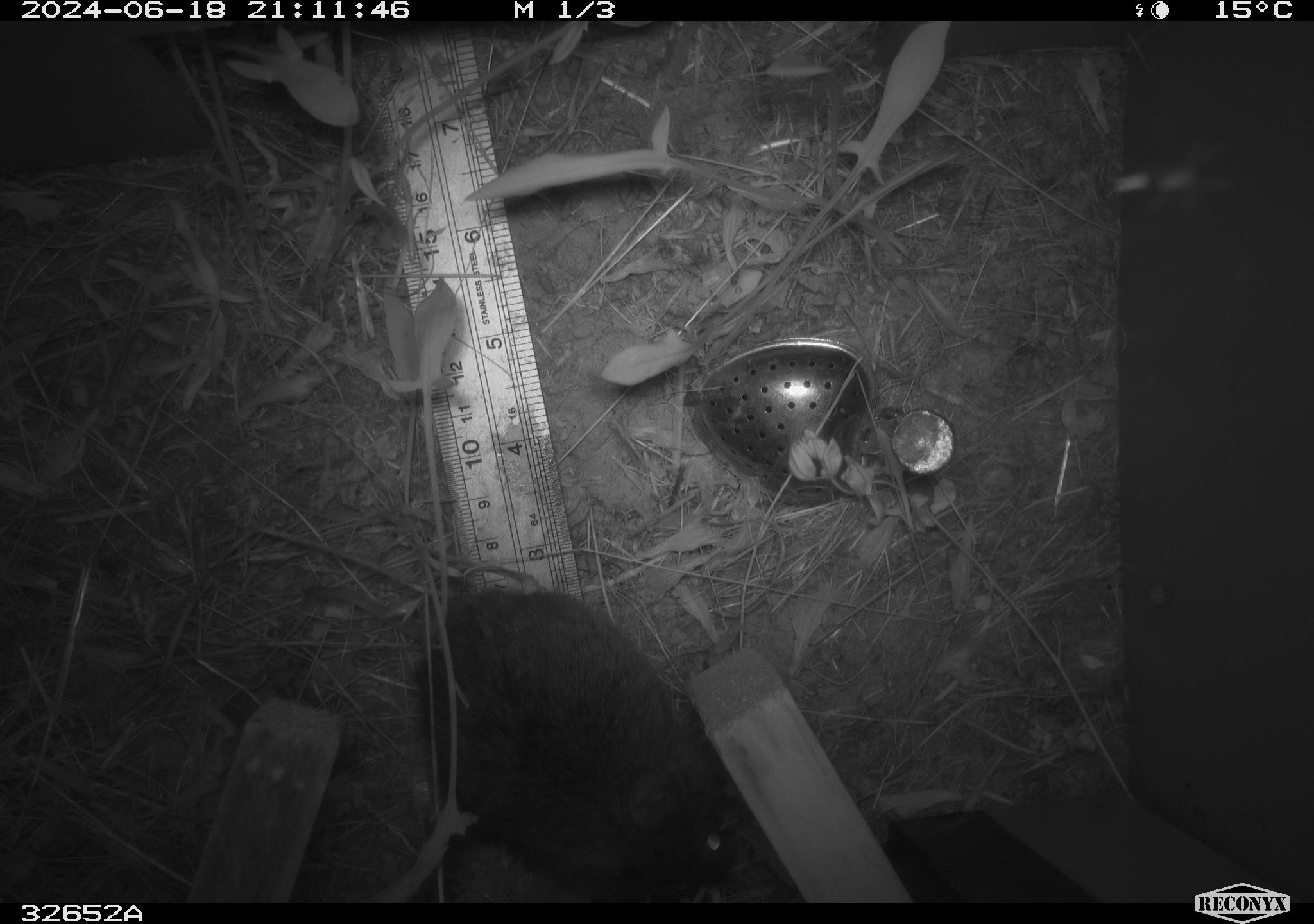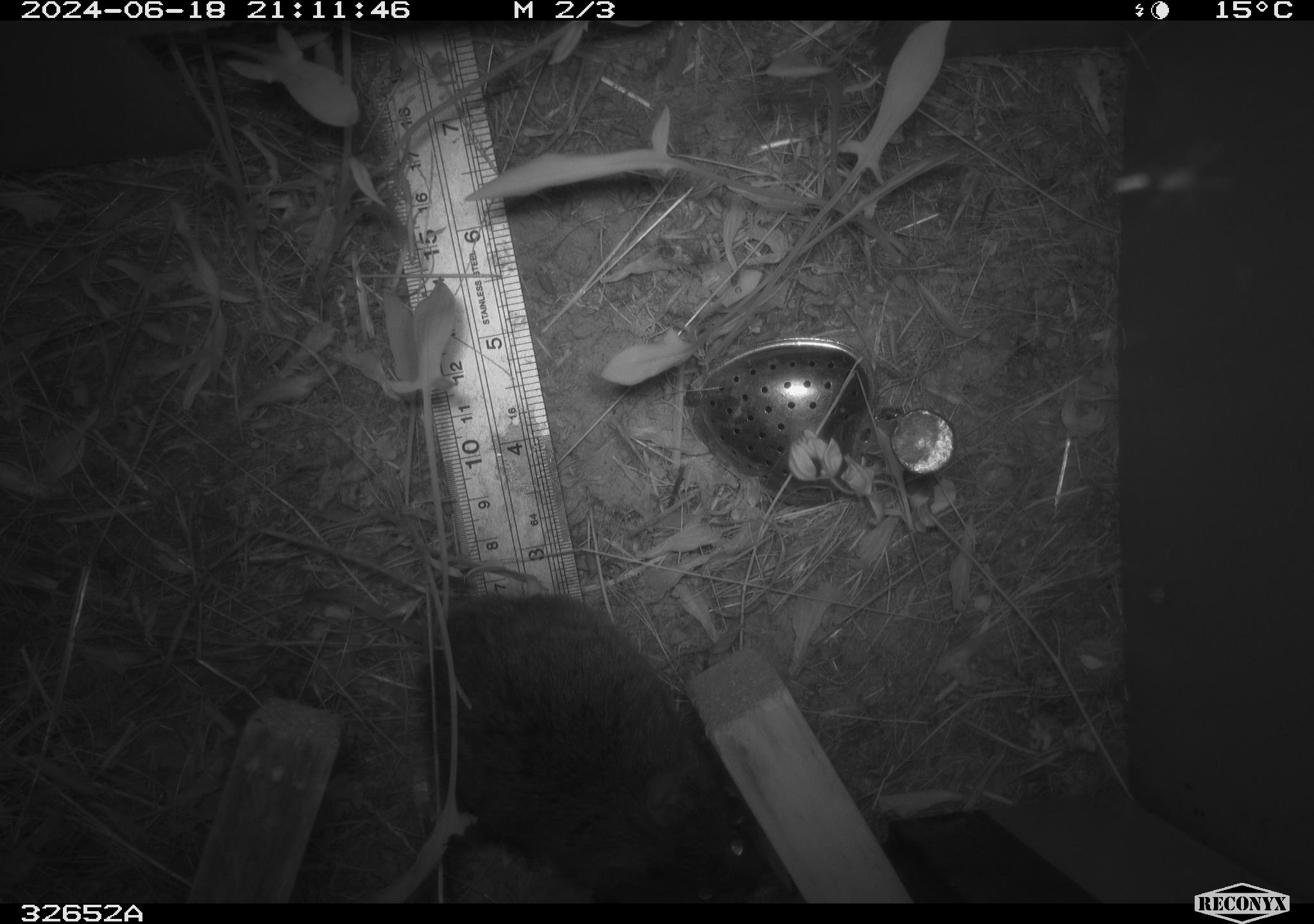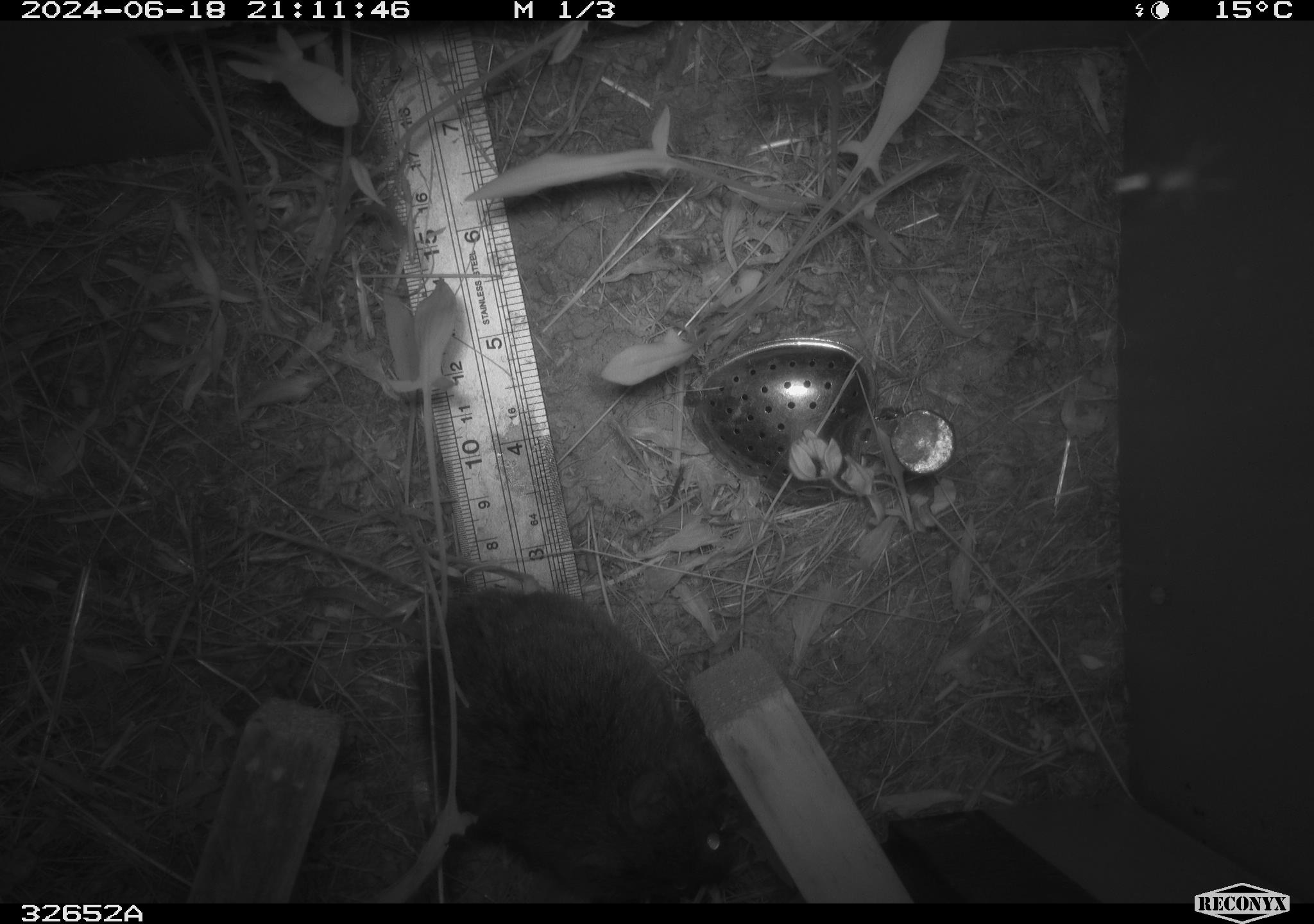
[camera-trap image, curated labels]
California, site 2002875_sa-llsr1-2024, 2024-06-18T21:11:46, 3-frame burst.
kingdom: Animalia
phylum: Chordata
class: Mammalia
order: Rodentia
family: Cricetidae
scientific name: Arvicolinae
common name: voles, lemmings, and muskrats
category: arvicolinae subfamily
Arvicolinae subfamily (voles, lemmings, and muskrats) (Arvicolinae).